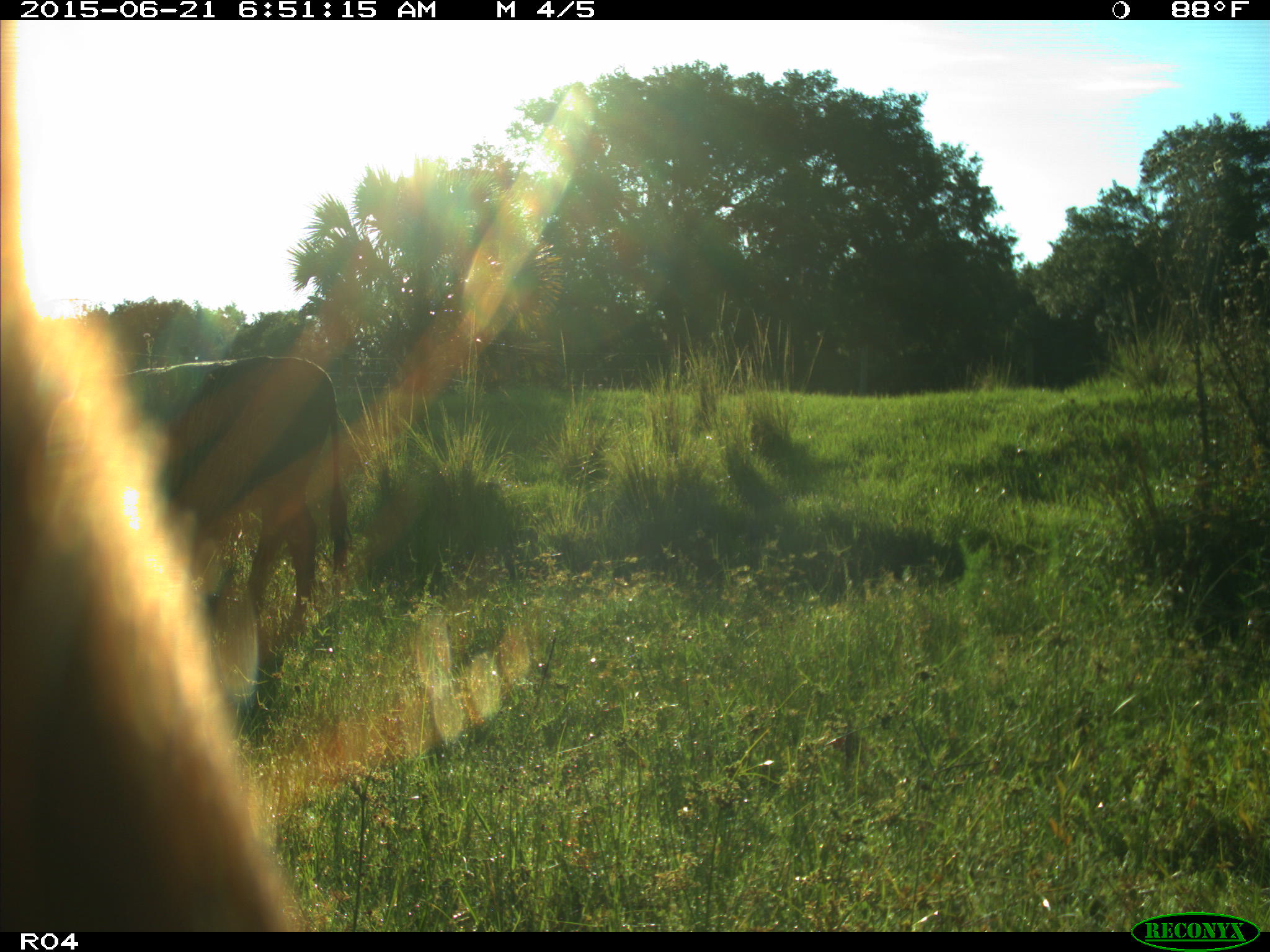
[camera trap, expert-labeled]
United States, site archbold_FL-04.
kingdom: Animalia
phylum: Chordata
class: Mammalia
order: Artiodactyla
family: Bovidae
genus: Bos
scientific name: Bos taurus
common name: domestic cow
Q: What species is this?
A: Bos taurus (domestic cow).